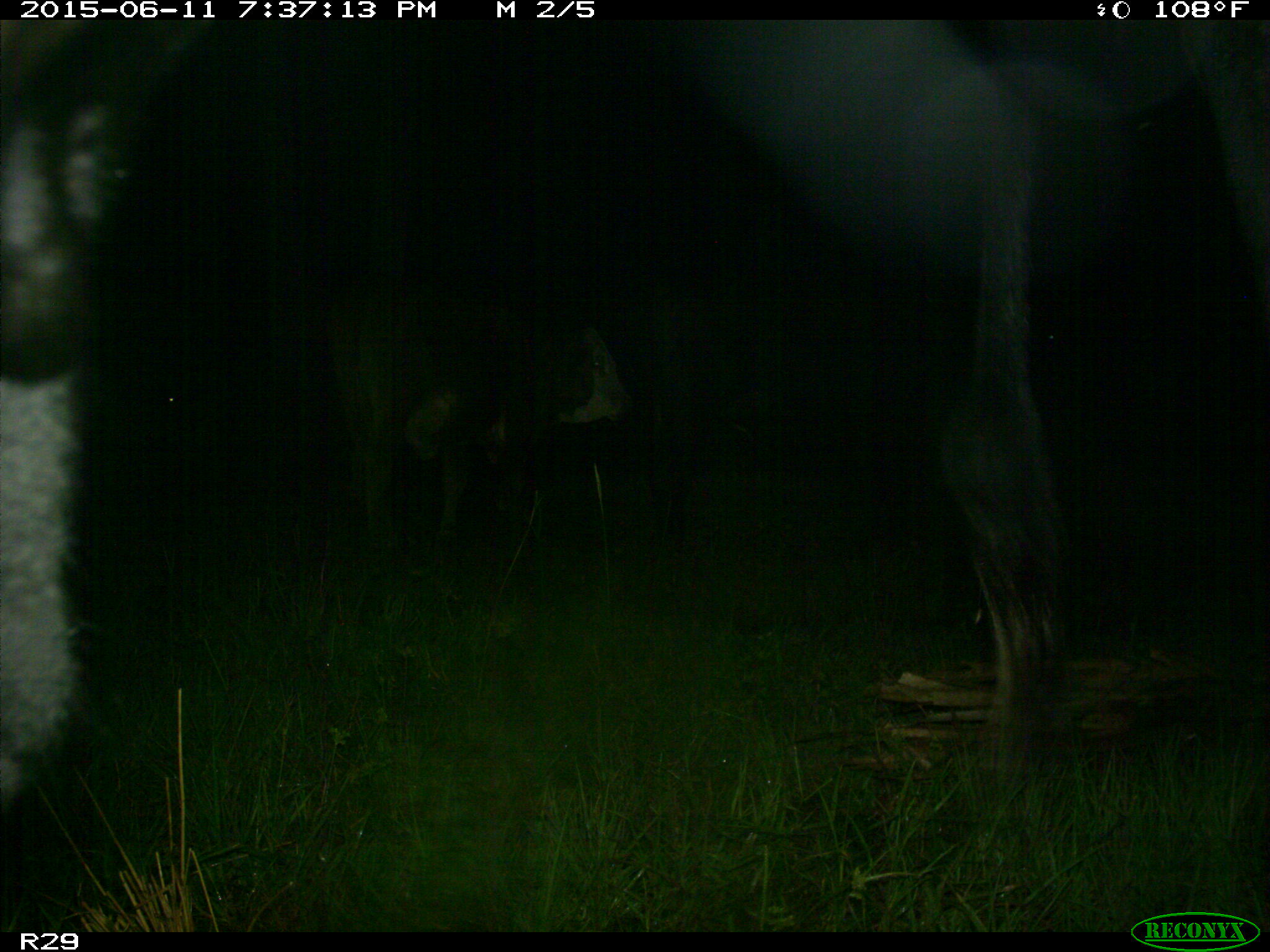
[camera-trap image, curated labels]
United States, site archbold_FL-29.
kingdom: Animalia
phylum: Chordata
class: Mammalia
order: Artiodactyla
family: Bovidae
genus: Bos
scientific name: Bos taurus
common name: domestic cow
Bos taurus (domestic cow).